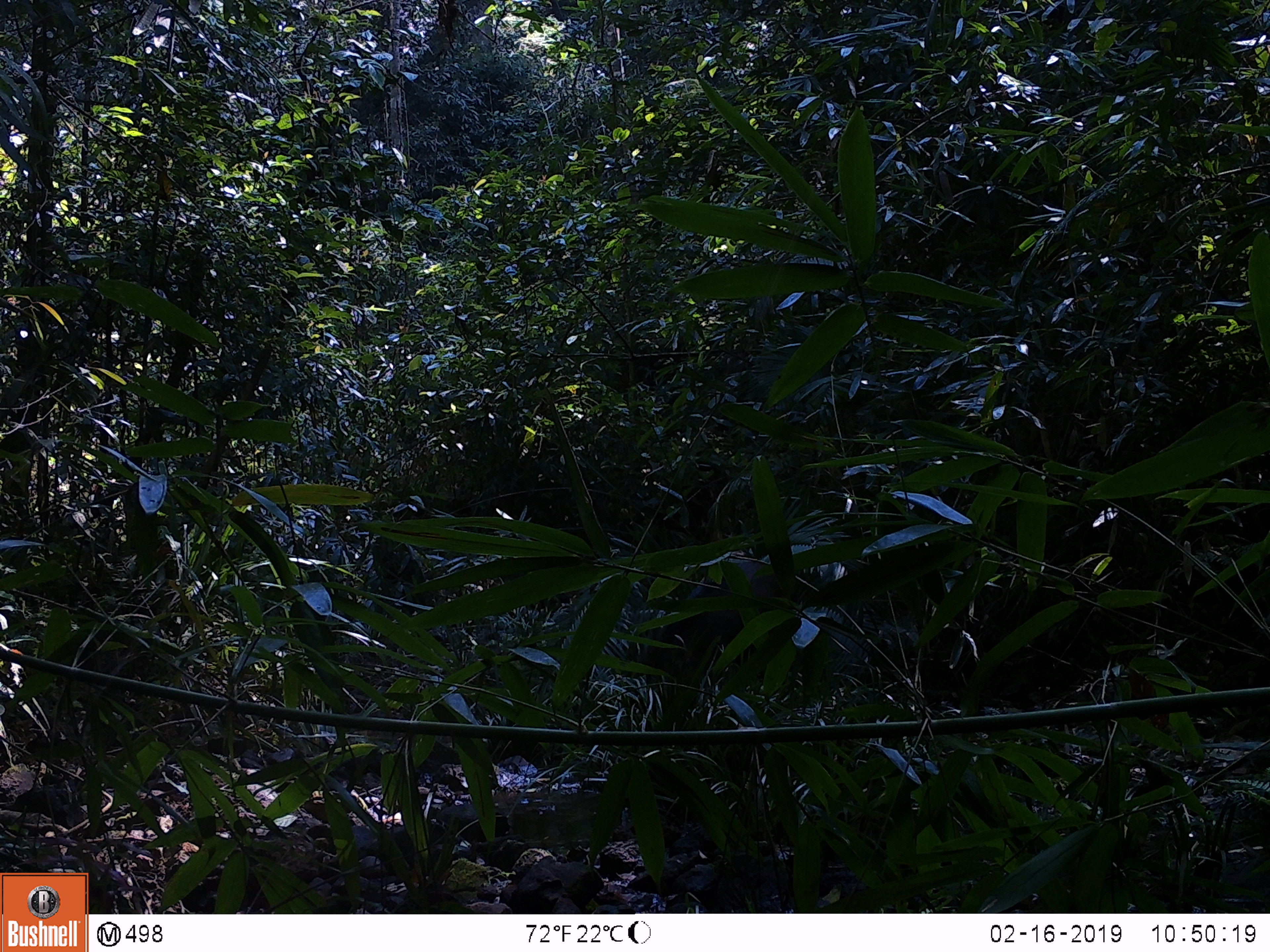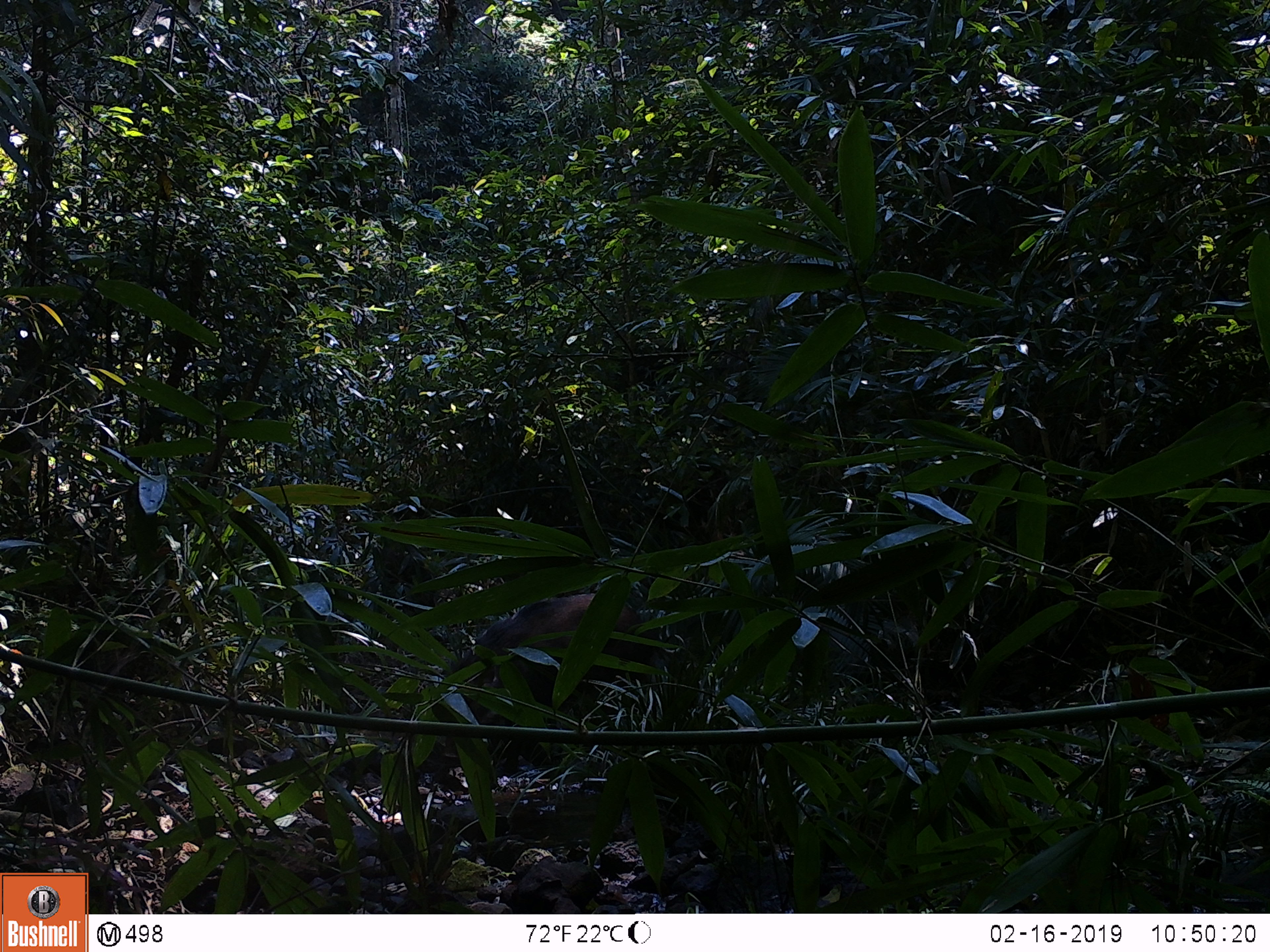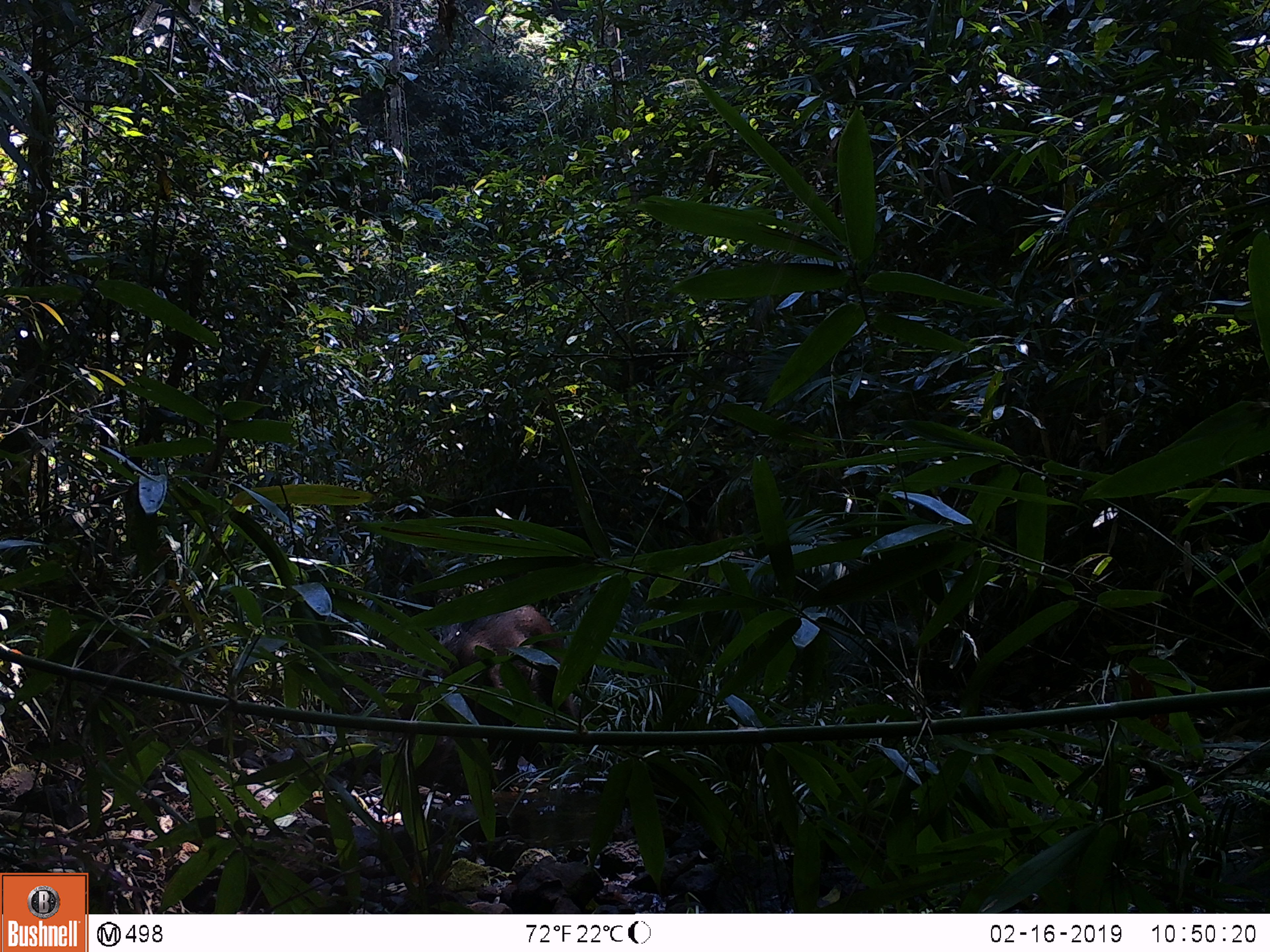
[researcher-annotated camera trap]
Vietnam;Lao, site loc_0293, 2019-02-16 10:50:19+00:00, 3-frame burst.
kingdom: Animalia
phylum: Chordata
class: Mammalia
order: Artiodactyla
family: Suidae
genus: Sus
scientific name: Sus scrofa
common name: eurasian wild pig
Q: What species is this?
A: Eurasian wild pig (Sus scrofa).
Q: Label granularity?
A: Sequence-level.